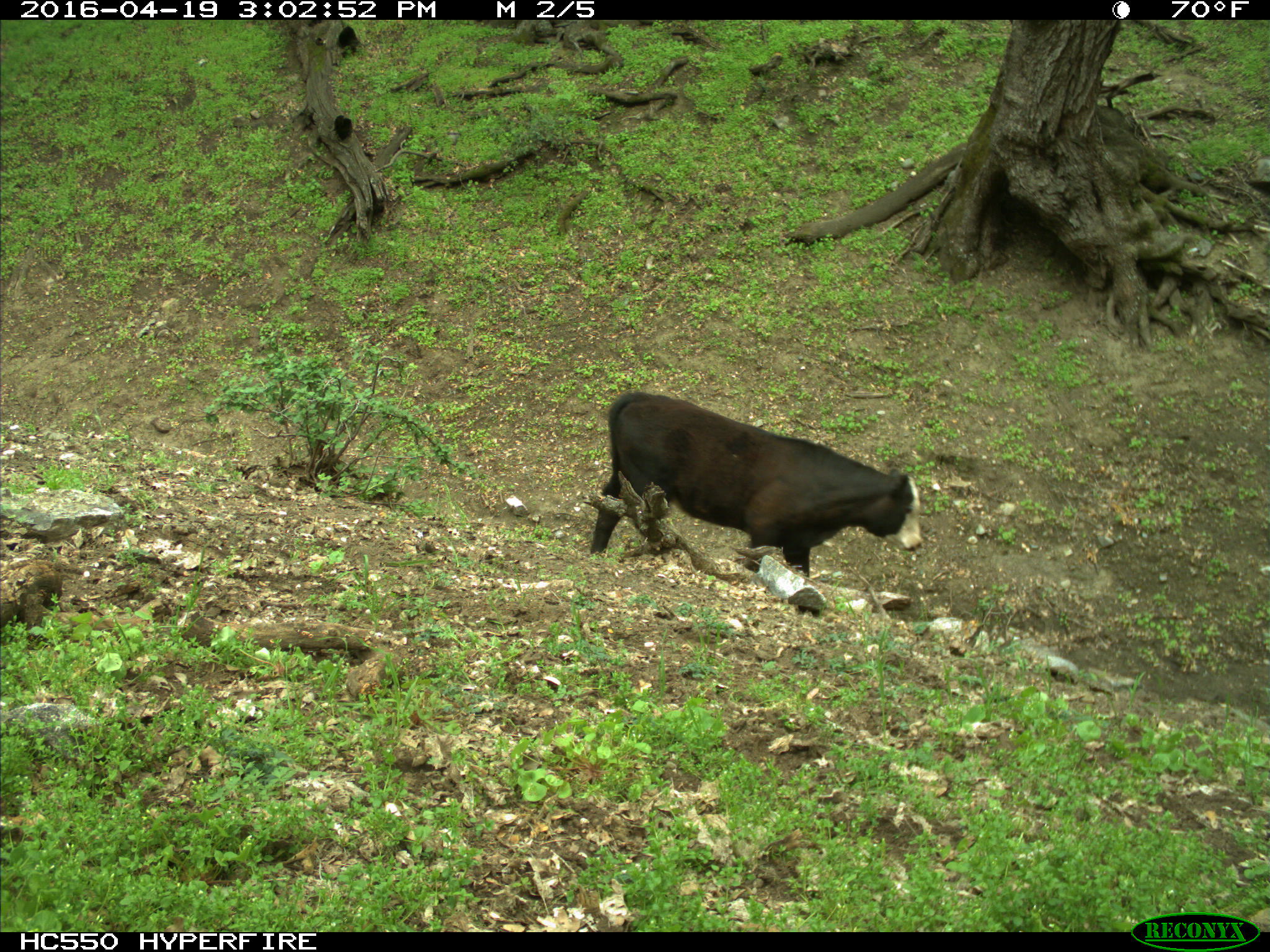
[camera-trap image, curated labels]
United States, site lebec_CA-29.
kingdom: Animalia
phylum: Chordata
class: Mammalia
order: Artiodactyla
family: Bovidae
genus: Bos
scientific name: Bos taurus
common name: domestic cow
Bos taurus (domestic cow).